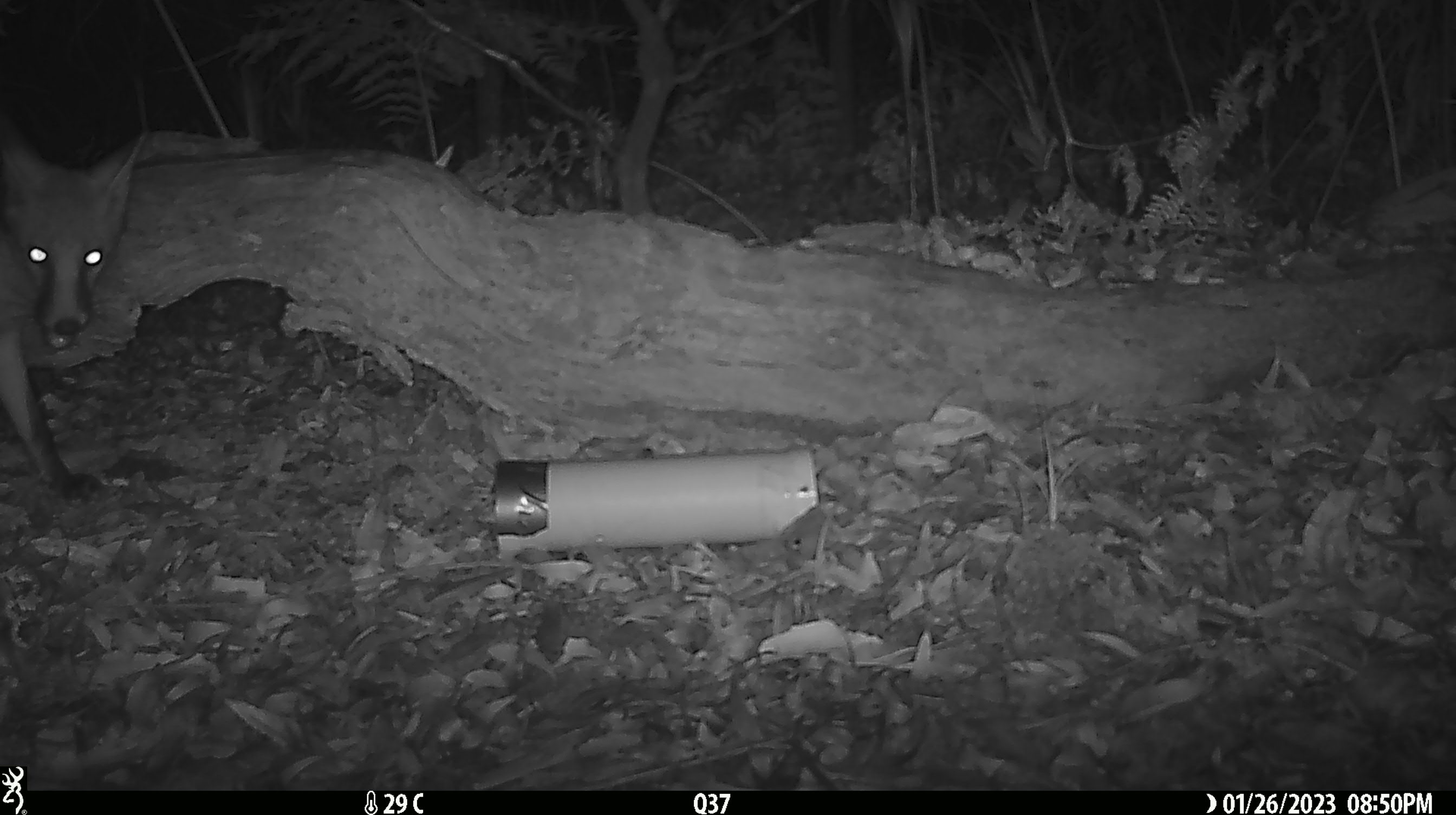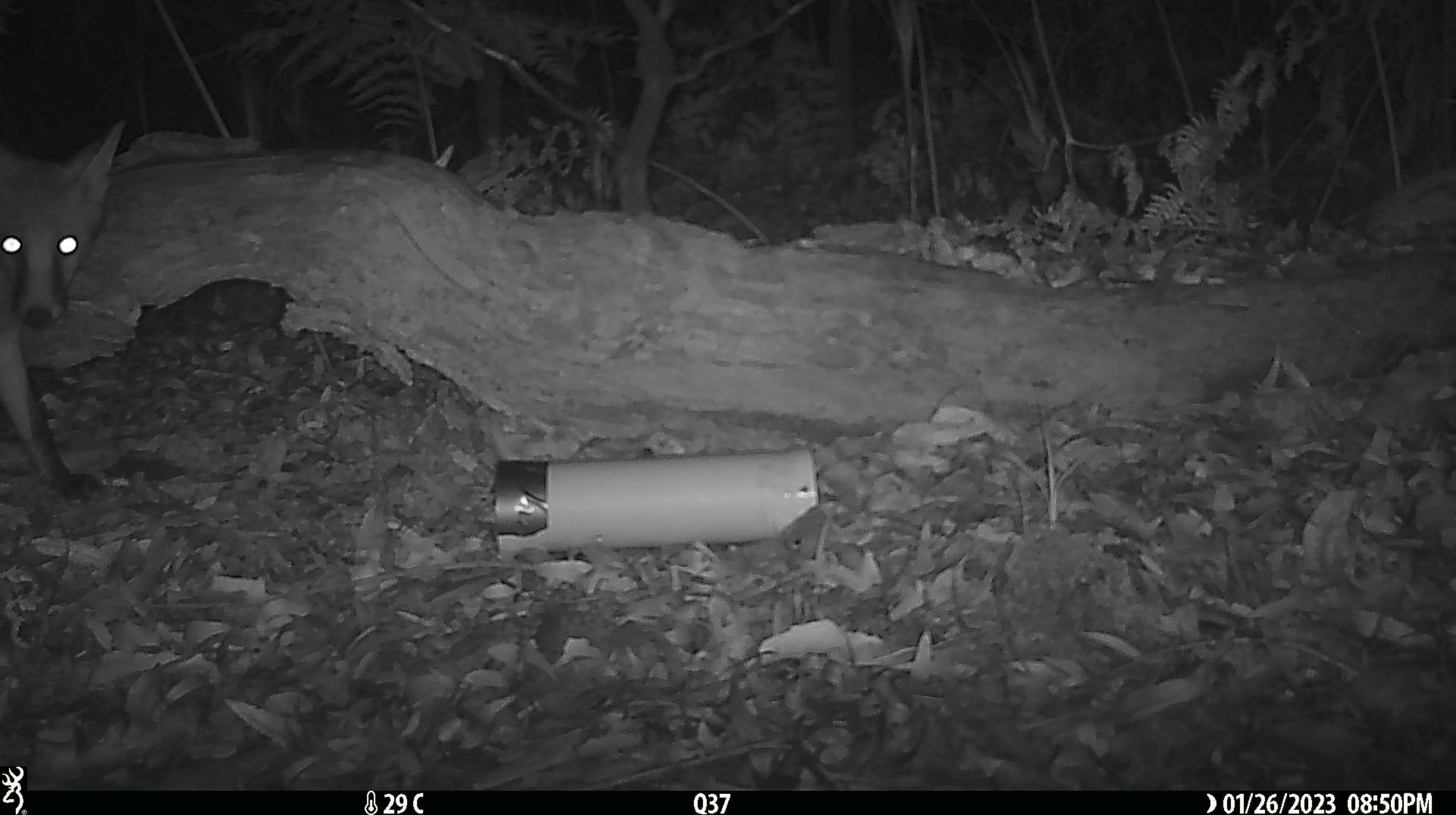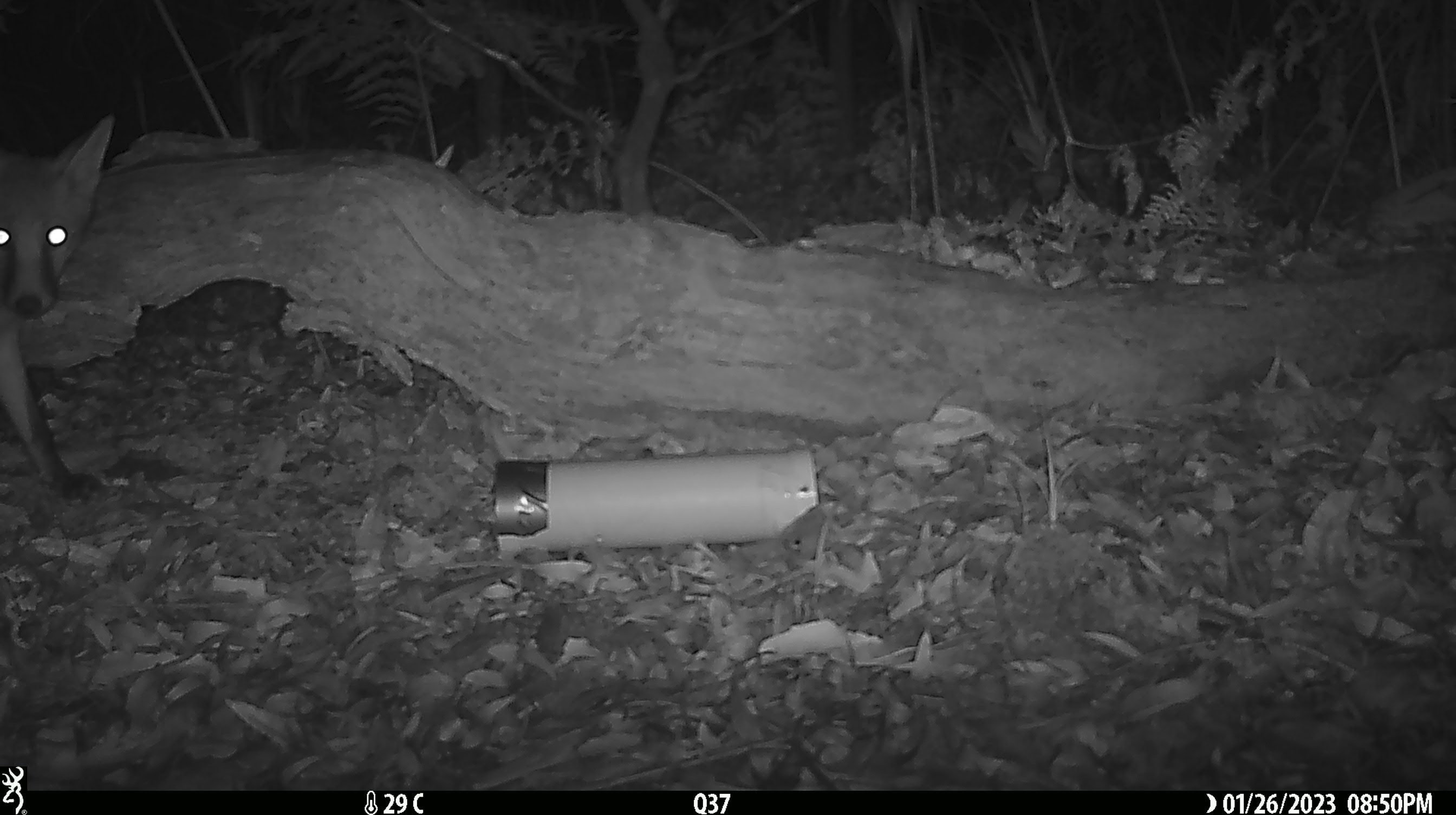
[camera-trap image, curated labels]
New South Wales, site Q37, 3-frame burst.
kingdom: Animalia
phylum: Chordata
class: Mammalia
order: Carnivora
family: Canidae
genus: Vulpes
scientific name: Vulpes vulpes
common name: red fox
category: fox